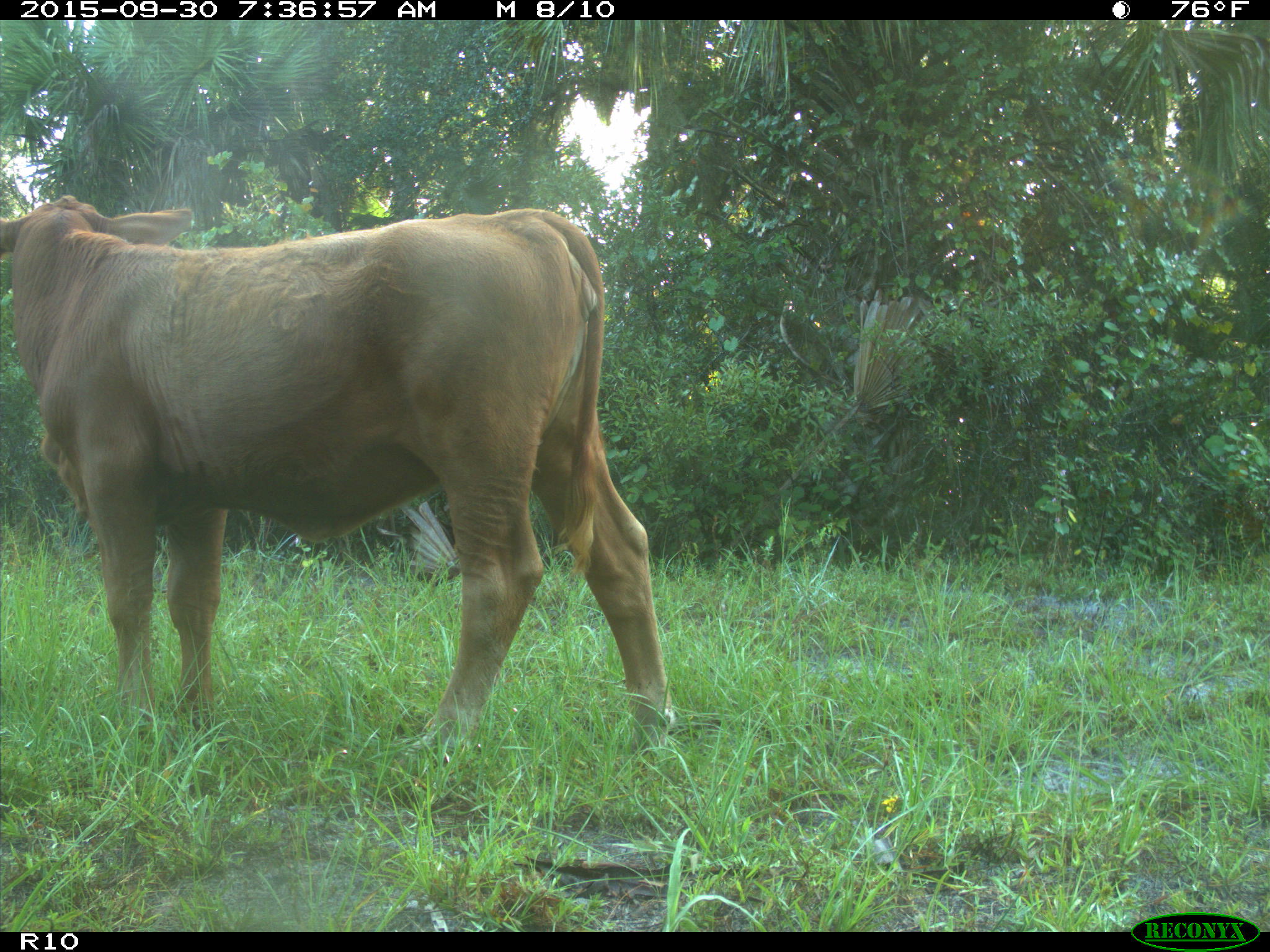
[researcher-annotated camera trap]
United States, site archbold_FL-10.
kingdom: Animalia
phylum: Chordata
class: Mammalia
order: Artiodactyla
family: Bovidae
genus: Bos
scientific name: Bos taurus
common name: domestic cow